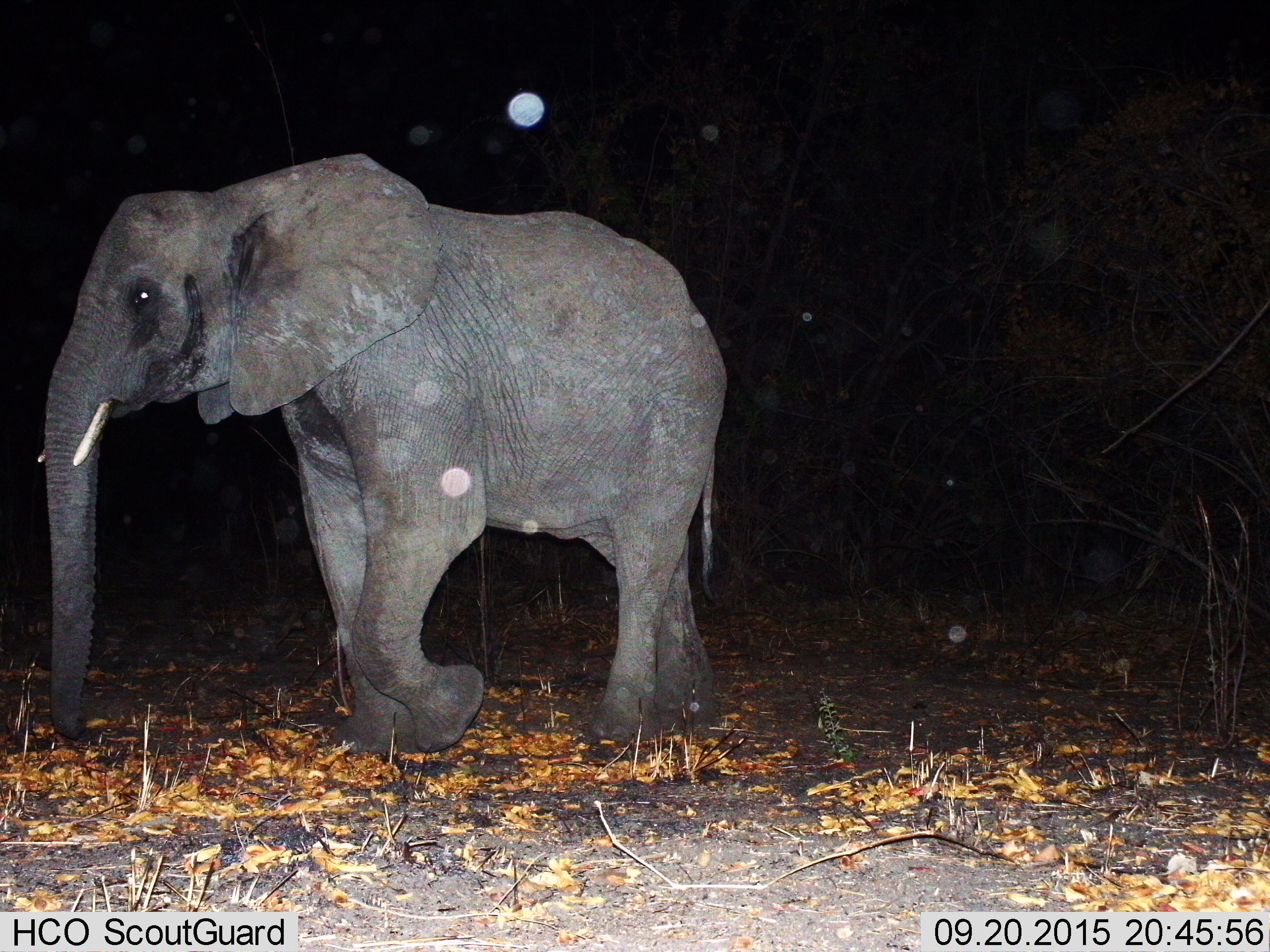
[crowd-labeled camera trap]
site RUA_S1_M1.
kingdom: Animalia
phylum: Chordata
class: Mammalia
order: Proboscidea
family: Elephantidae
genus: Loxodonta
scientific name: Loxodonta africana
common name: african bush elephant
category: elephant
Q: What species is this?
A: Elephant (african bush elephant) (Loxodonta africana).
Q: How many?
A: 1.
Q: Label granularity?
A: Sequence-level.